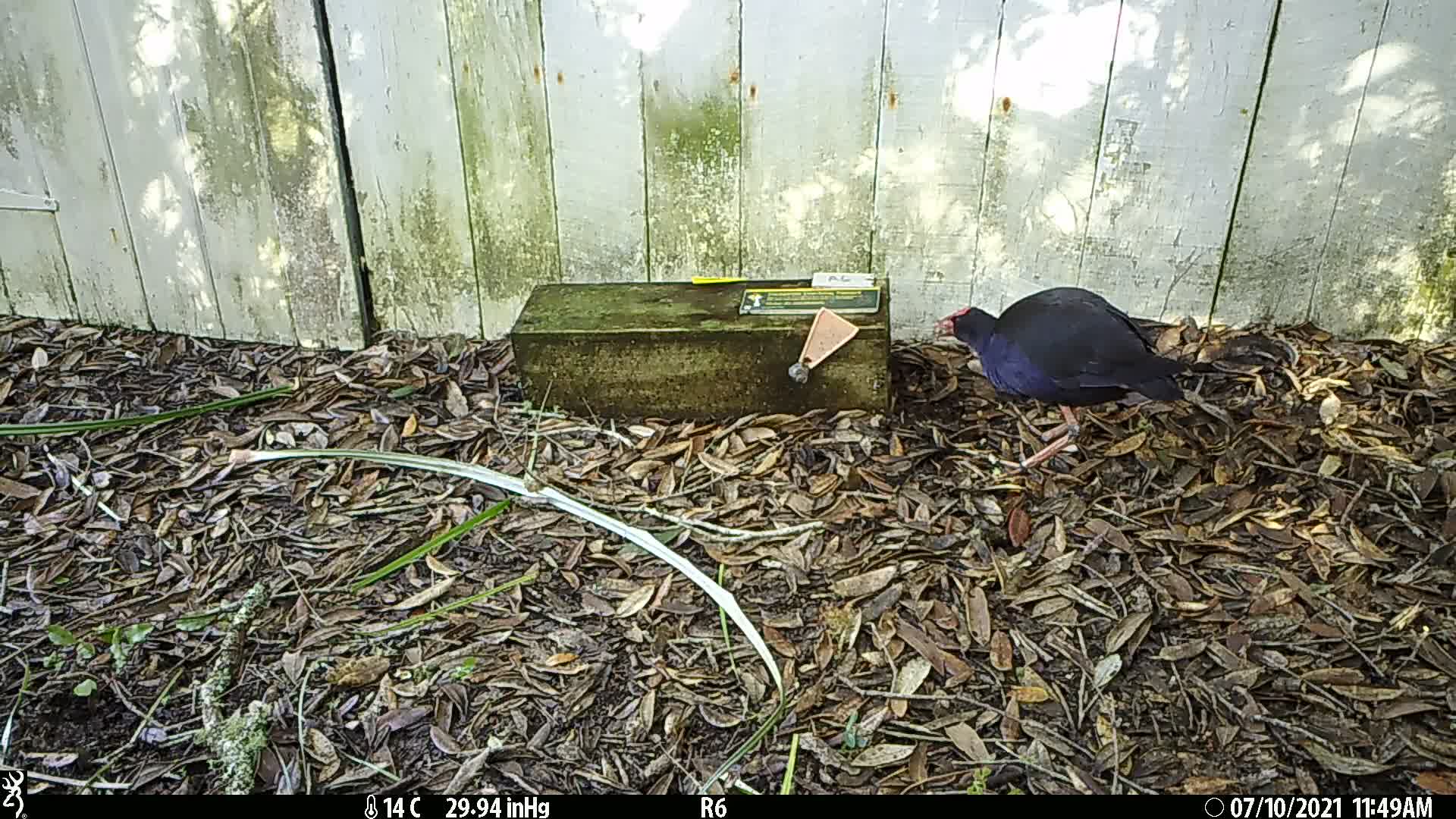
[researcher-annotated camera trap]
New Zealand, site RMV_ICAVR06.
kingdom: Animalia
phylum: Chordata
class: Aves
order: Gruiformes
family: Rallidae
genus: Porphyrio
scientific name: Porphyrio melanotus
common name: australasian swamphen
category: pukeko